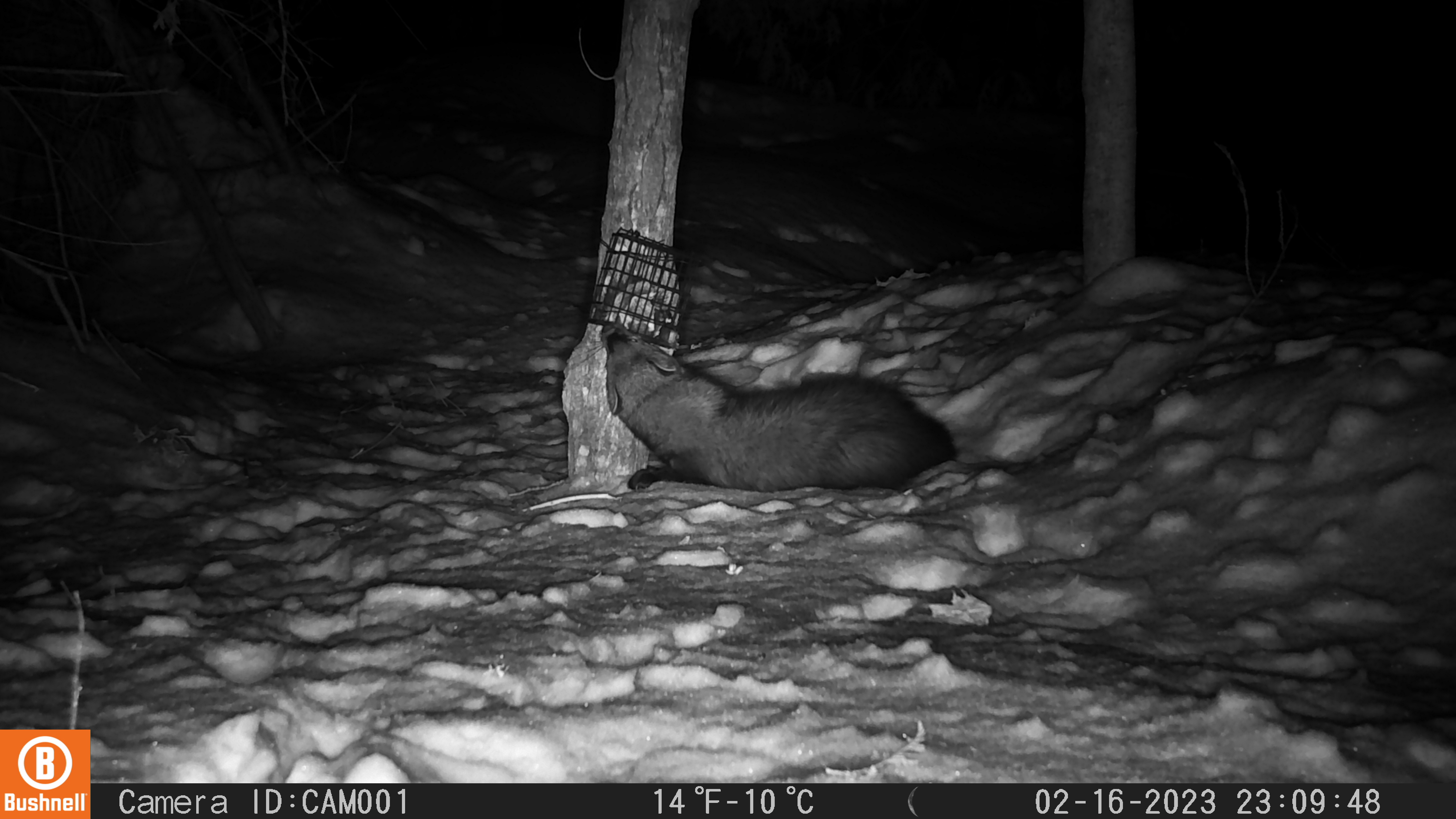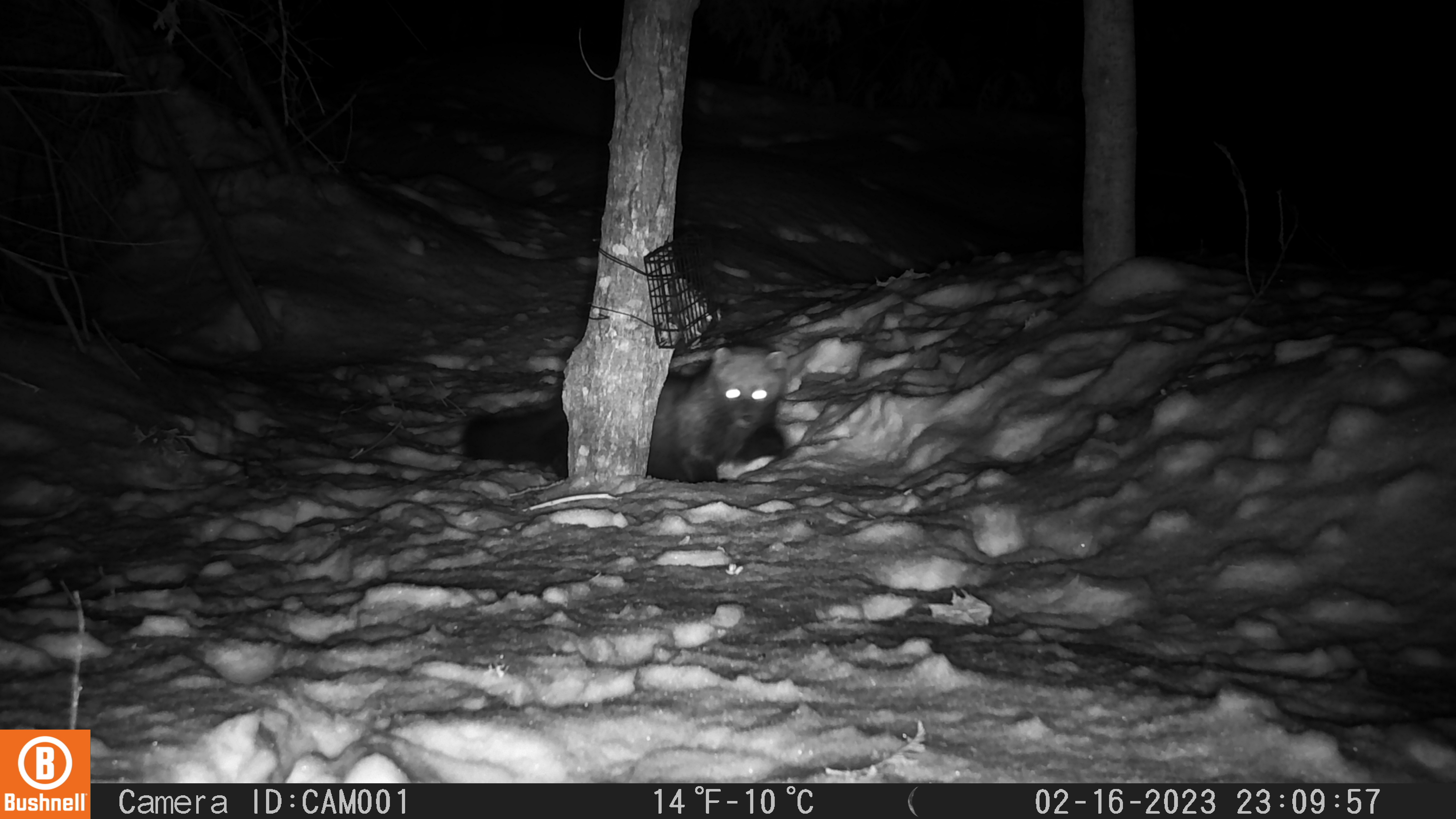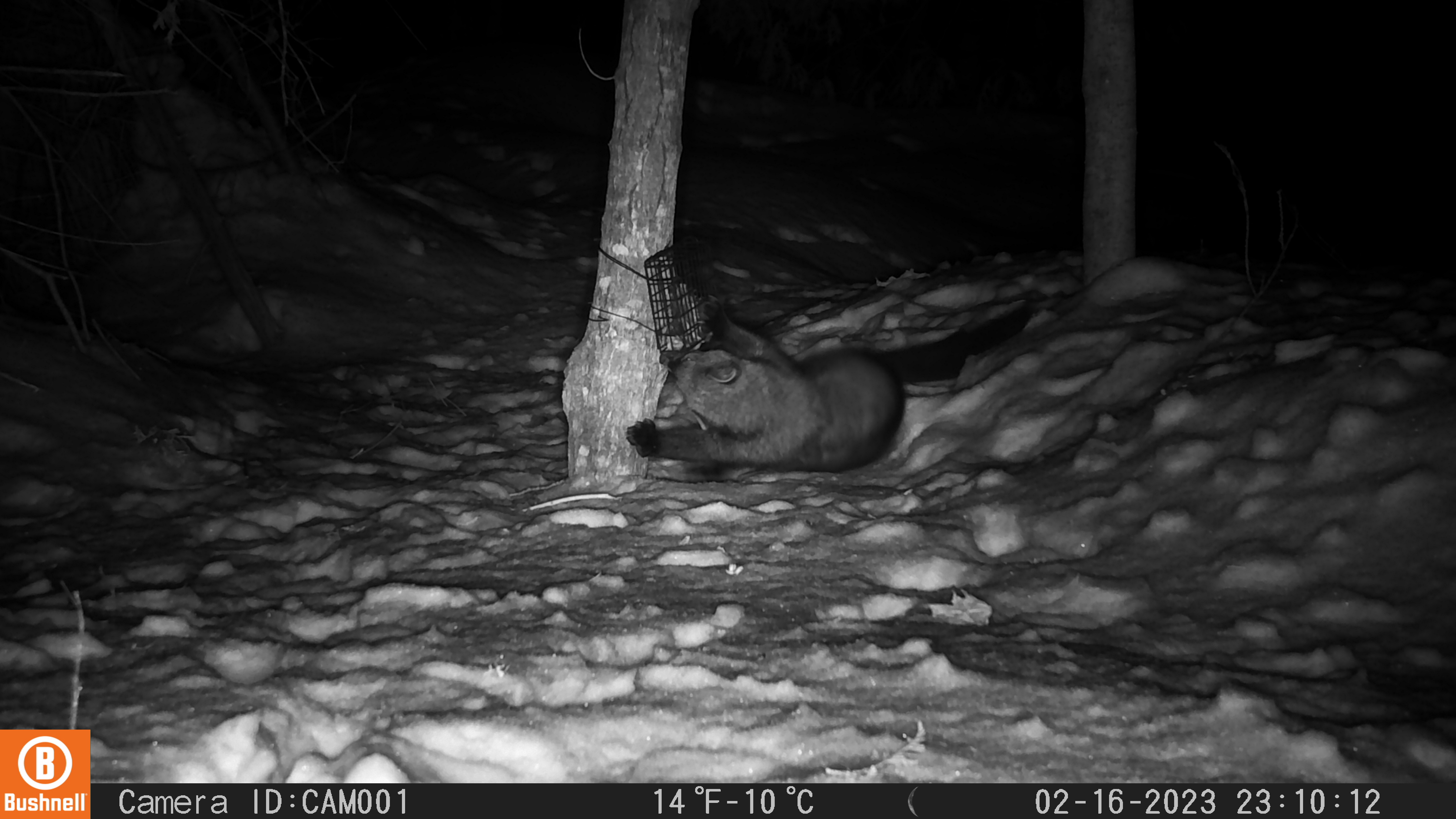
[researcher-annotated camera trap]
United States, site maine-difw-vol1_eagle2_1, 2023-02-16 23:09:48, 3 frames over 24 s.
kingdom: Animalia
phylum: Chordata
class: Mammalia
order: Carnivora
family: Mustelidae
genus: Pekania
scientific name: Pekania pennanti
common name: fisher